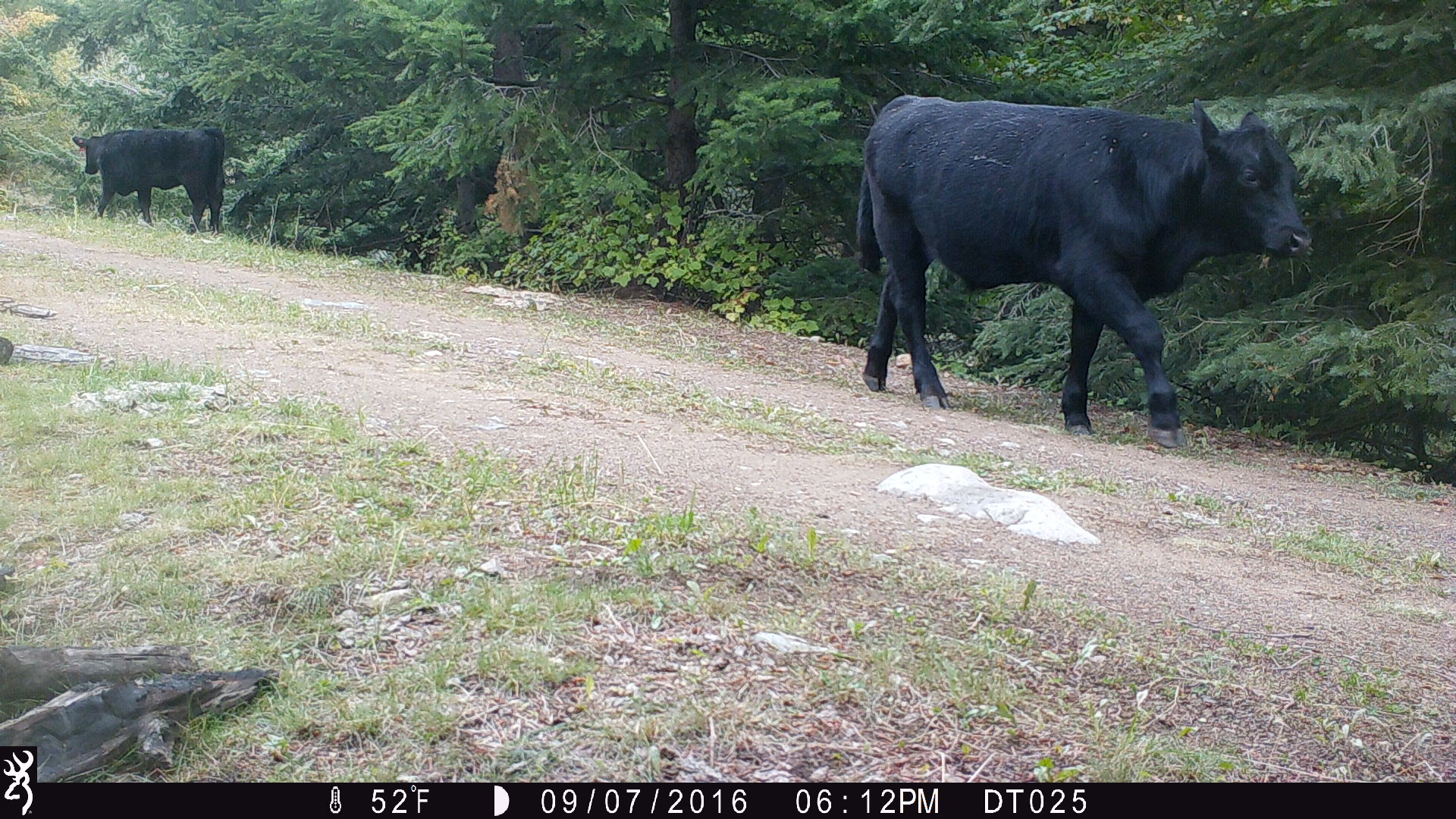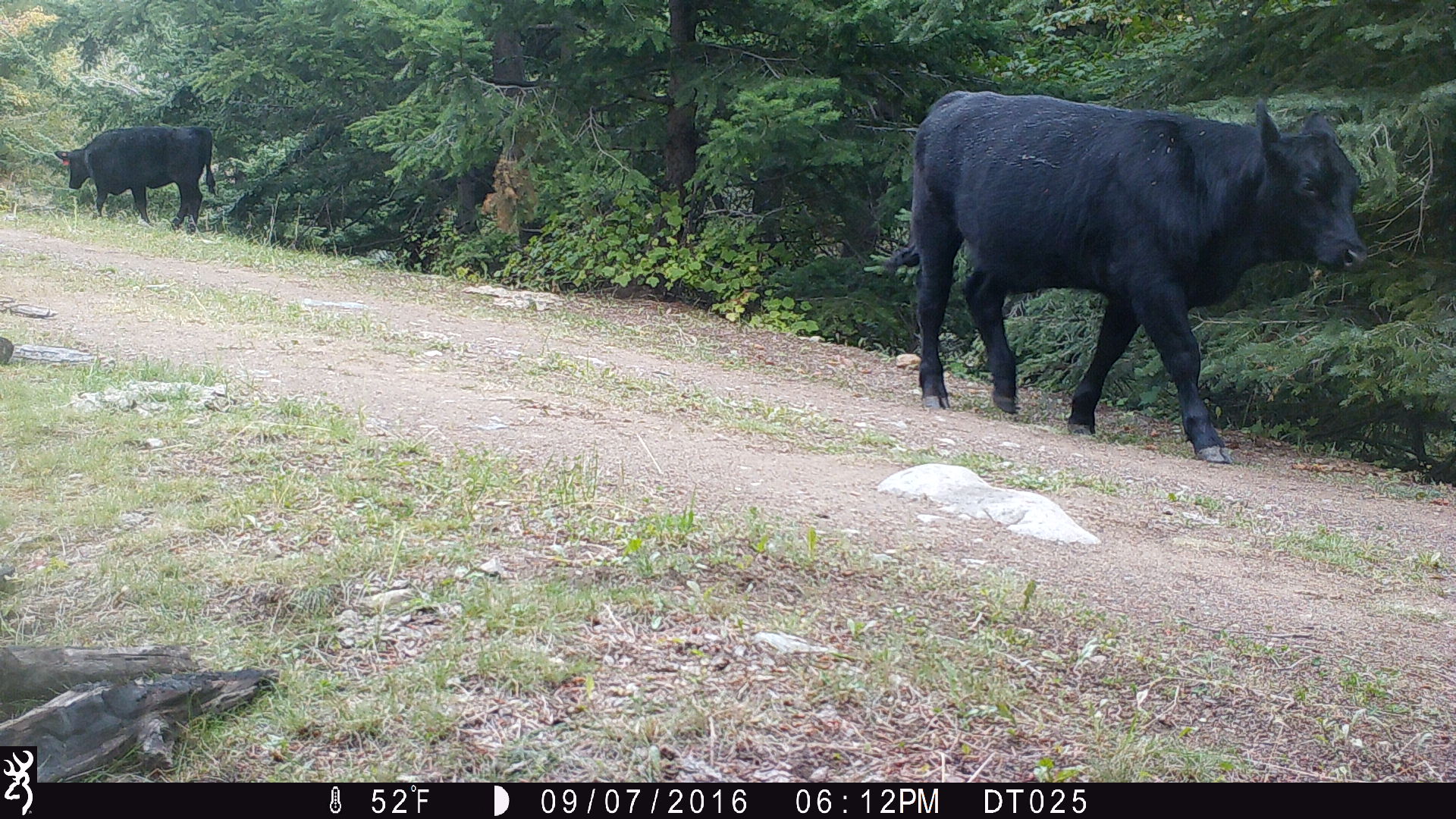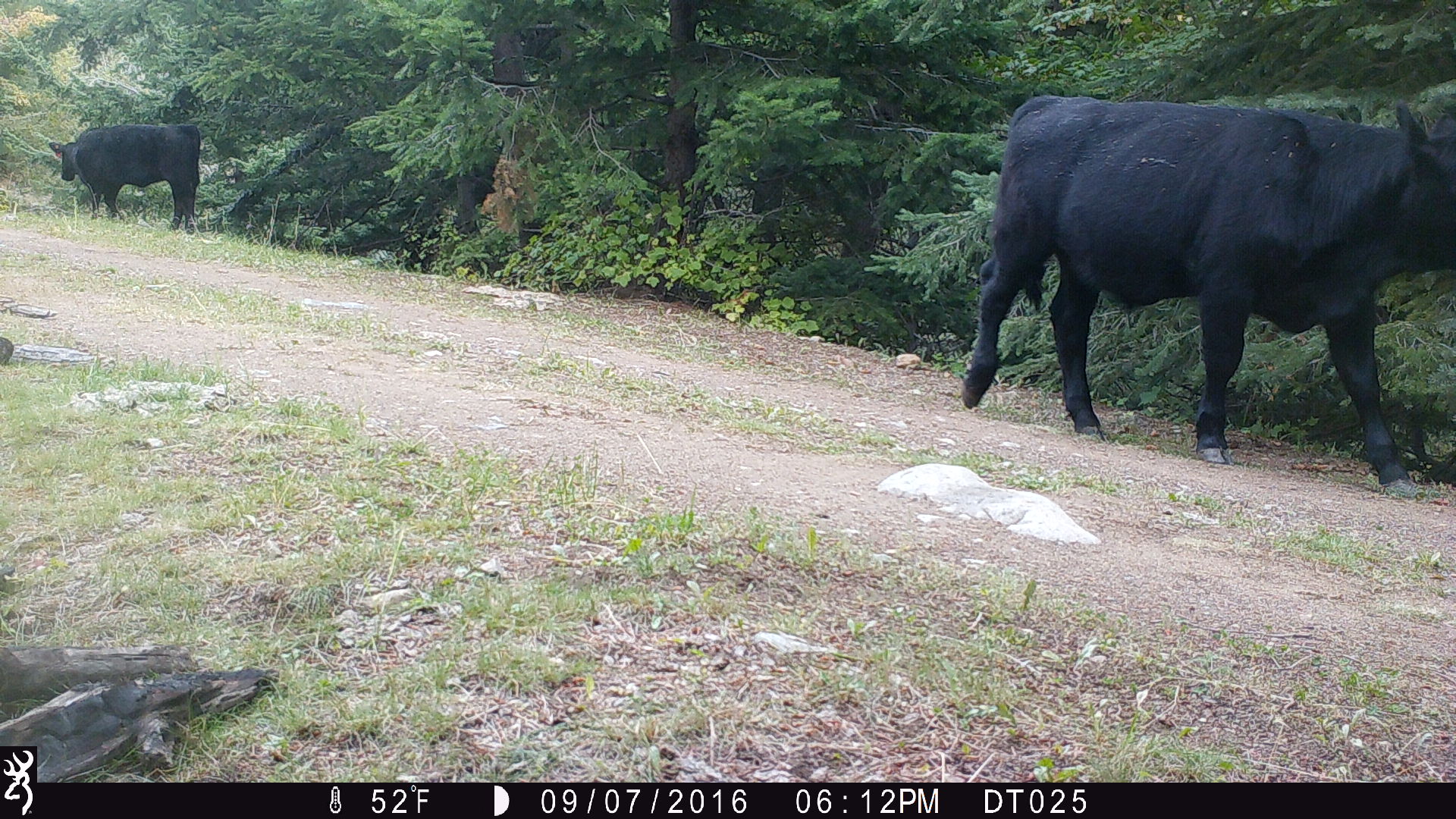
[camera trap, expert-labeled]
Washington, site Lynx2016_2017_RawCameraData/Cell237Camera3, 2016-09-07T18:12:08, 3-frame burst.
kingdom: Animalia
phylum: Chordata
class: Mammalia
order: Artiodactyla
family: Bovidae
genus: Bos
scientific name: Bos taurus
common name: domestic cattle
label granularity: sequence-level